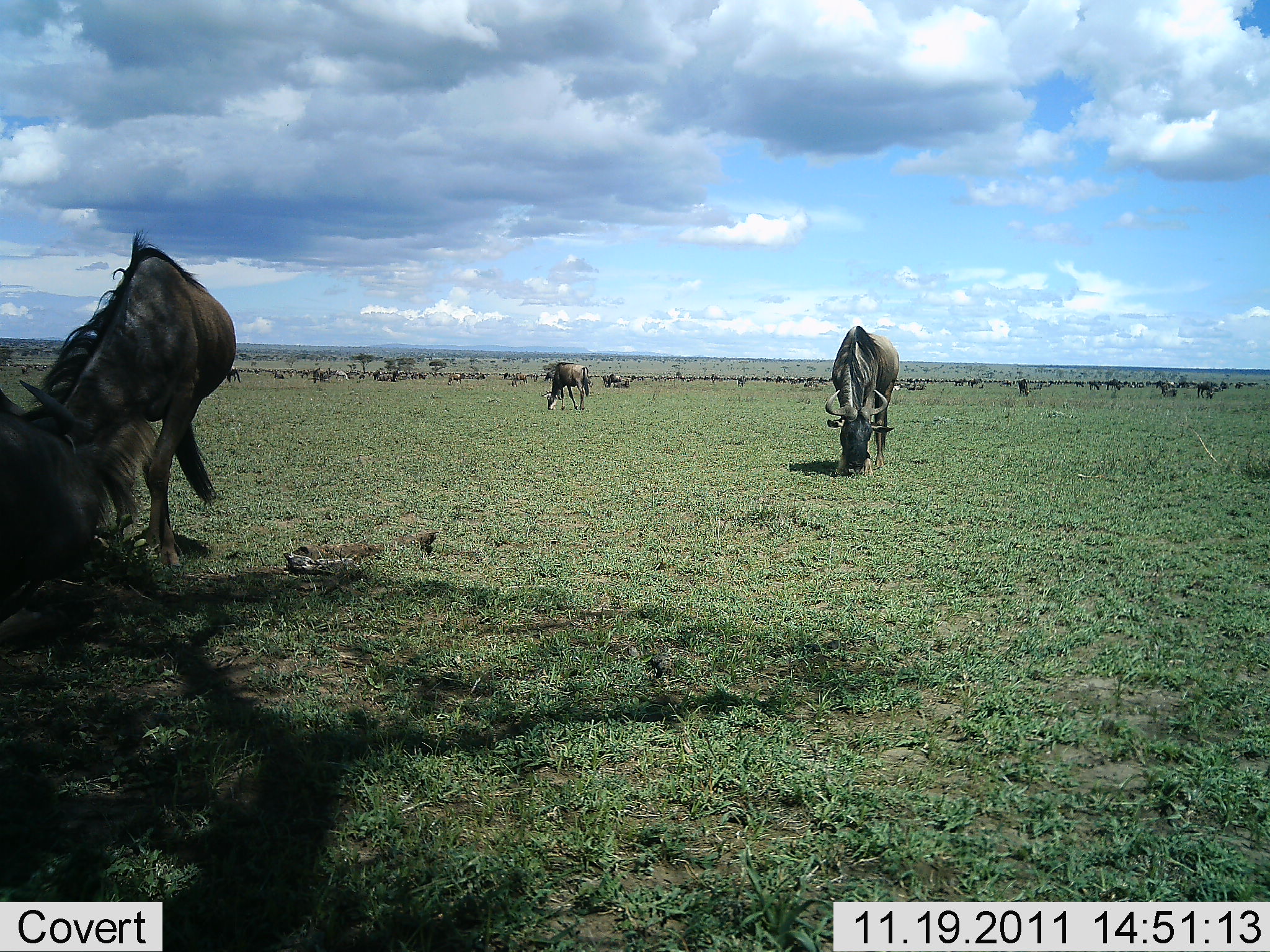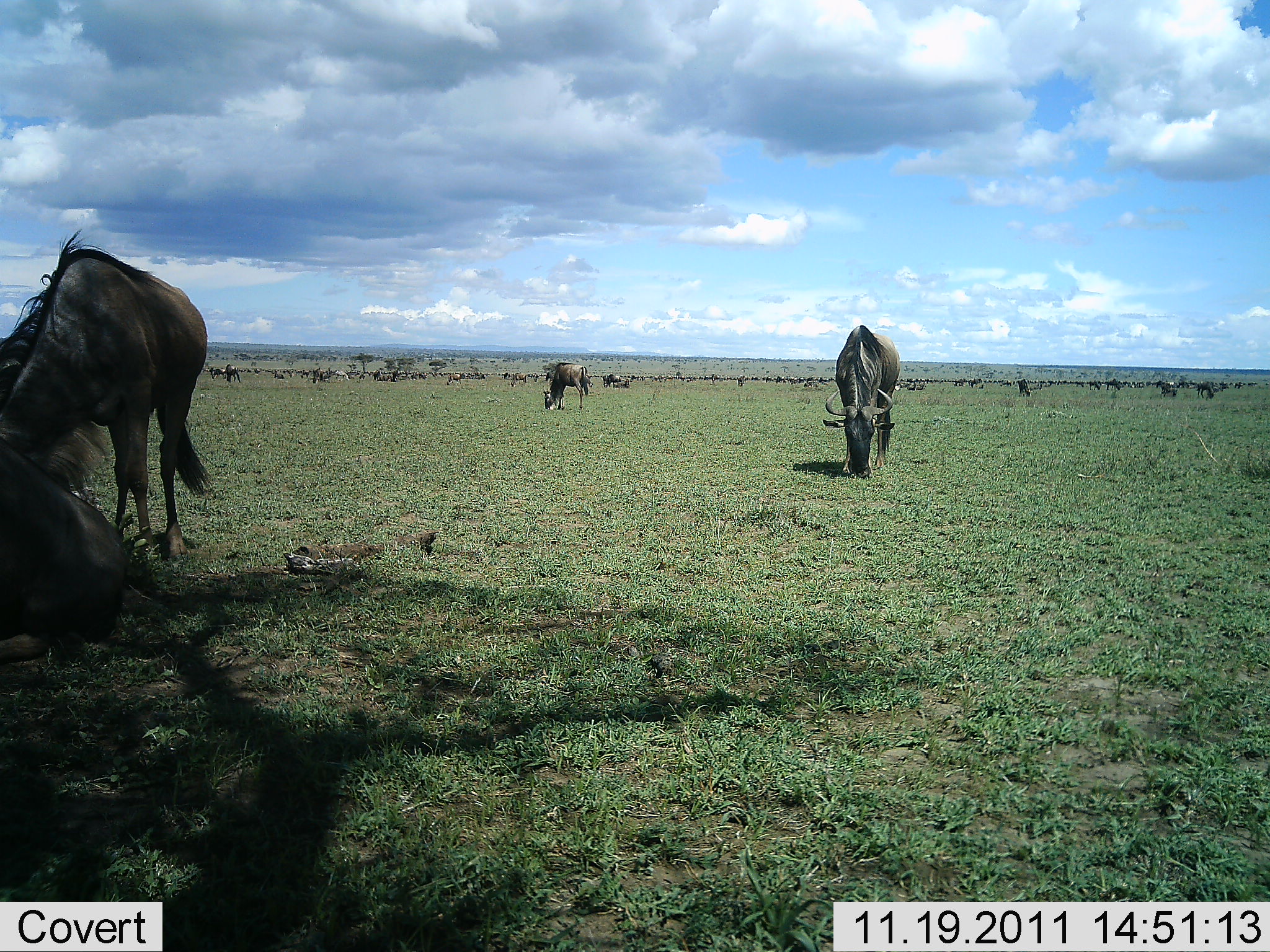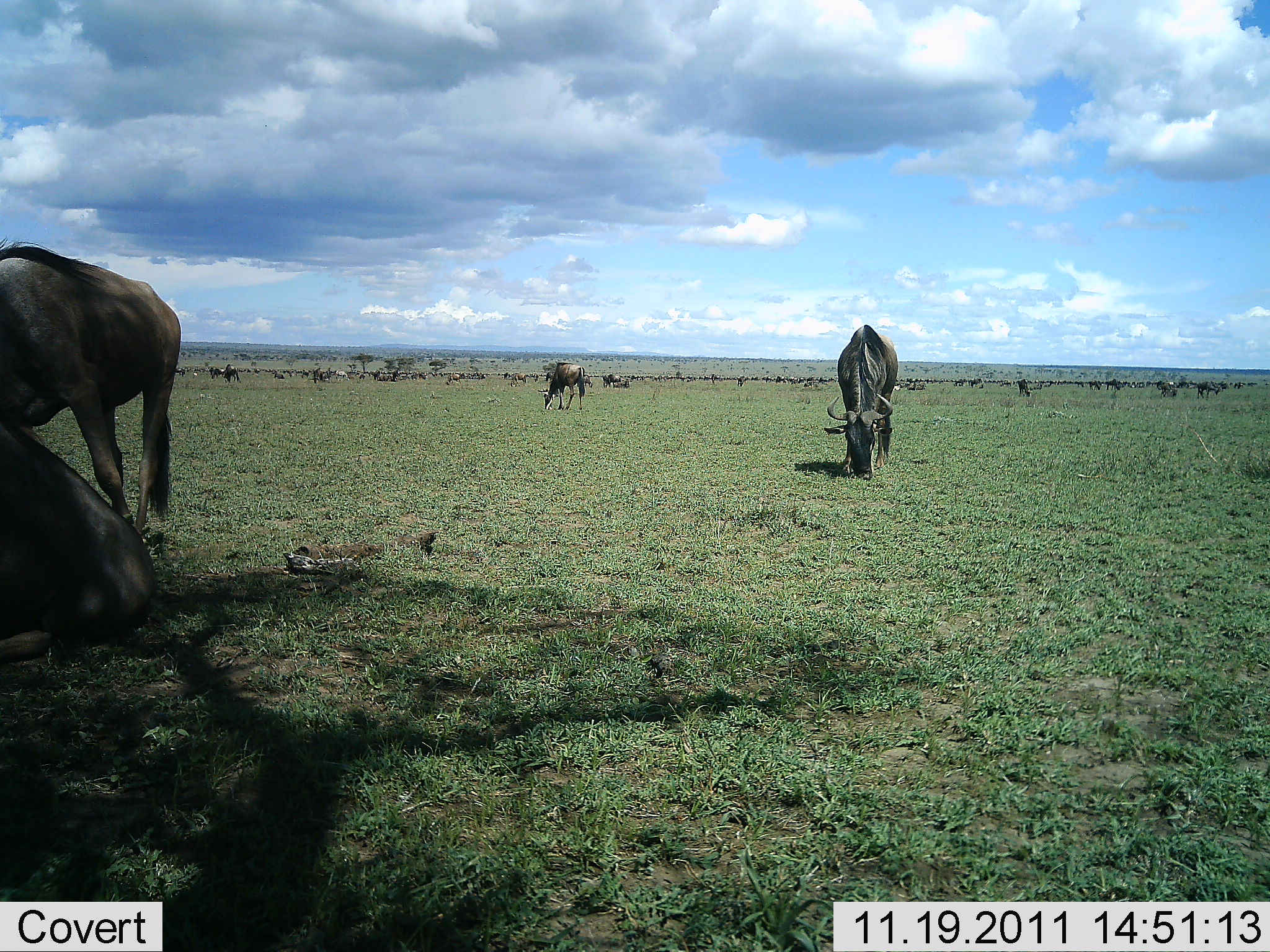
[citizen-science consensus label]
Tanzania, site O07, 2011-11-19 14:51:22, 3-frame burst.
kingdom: Animalia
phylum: Chordata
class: Mammalia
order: Artiodactyla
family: Bovidae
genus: Connochaetes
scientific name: Connochaetes taurinus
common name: blue wildebeest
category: wildebeest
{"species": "wildebeest (blue wildebeest) (Connochaetes taurinus)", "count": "11-50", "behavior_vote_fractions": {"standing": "50%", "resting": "30%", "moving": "0%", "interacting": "10%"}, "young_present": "0%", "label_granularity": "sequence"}